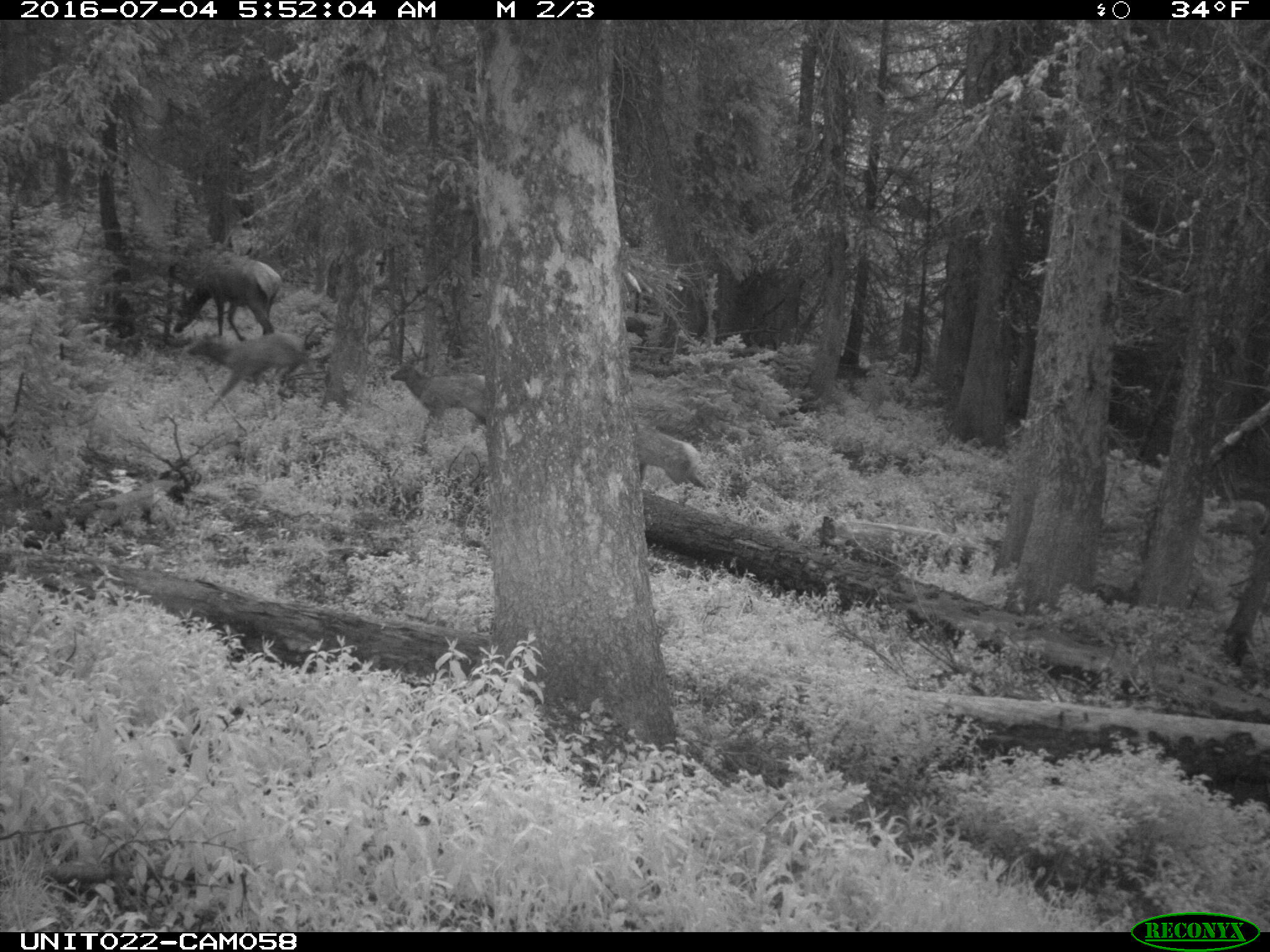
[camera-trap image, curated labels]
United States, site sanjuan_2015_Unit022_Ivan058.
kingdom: Animalia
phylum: Chordata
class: Mammalia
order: Artiodactyla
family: Cervidae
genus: Cervus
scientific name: Cervus elaphus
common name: red deer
Cervus elaphus (red deer).